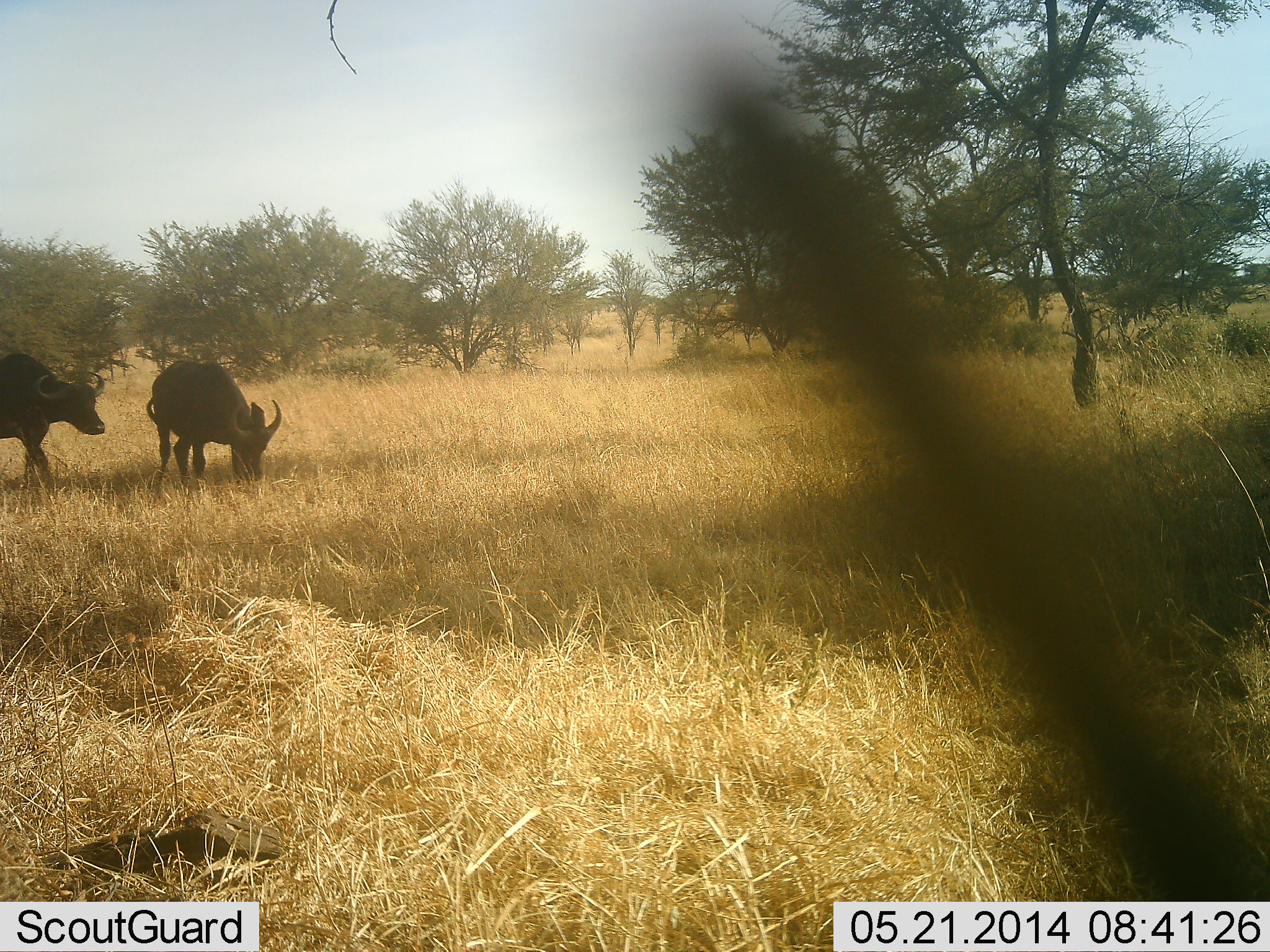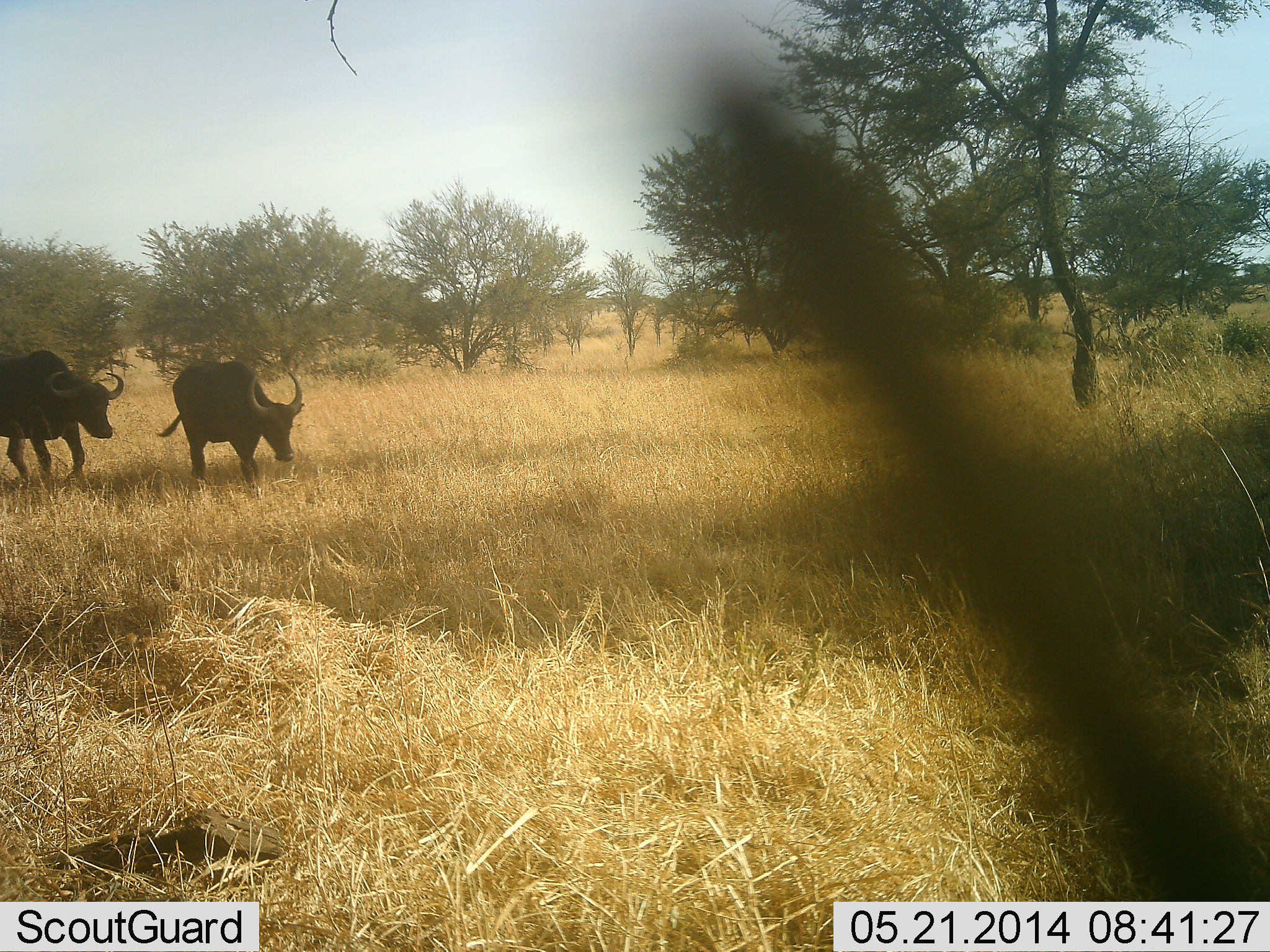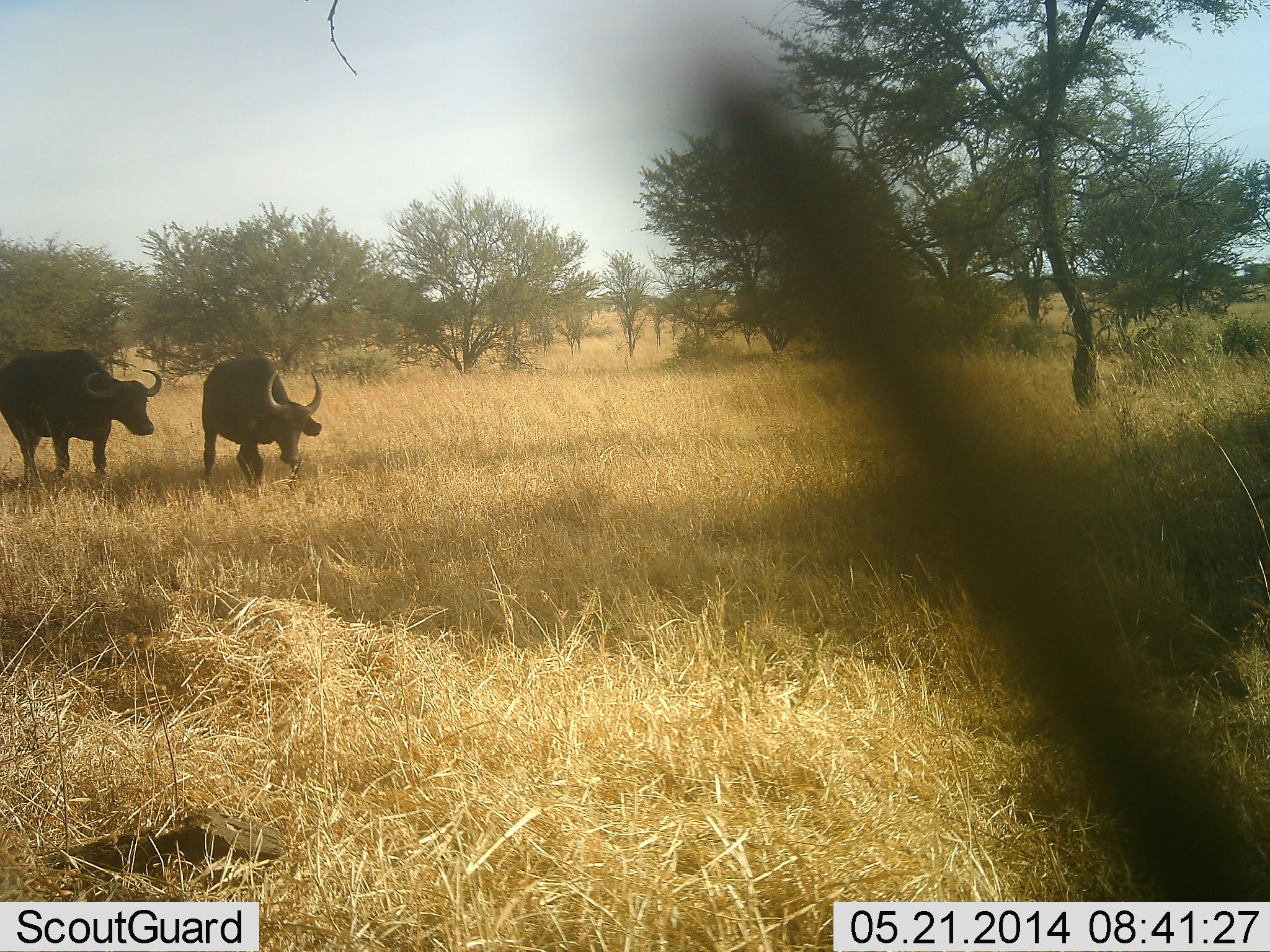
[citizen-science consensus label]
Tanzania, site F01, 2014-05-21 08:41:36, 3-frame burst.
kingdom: Animalia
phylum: Chordata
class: Mammalia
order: Artiodactyla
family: Bovidae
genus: Syncerus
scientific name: Syncerus caffer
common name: cape buffalo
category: buffalo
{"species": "buffalo (cape buffalo) (Syncerus caffer)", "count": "2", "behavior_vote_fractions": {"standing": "10%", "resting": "0%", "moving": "90%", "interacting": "0%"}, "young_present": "0%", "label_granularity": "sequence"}